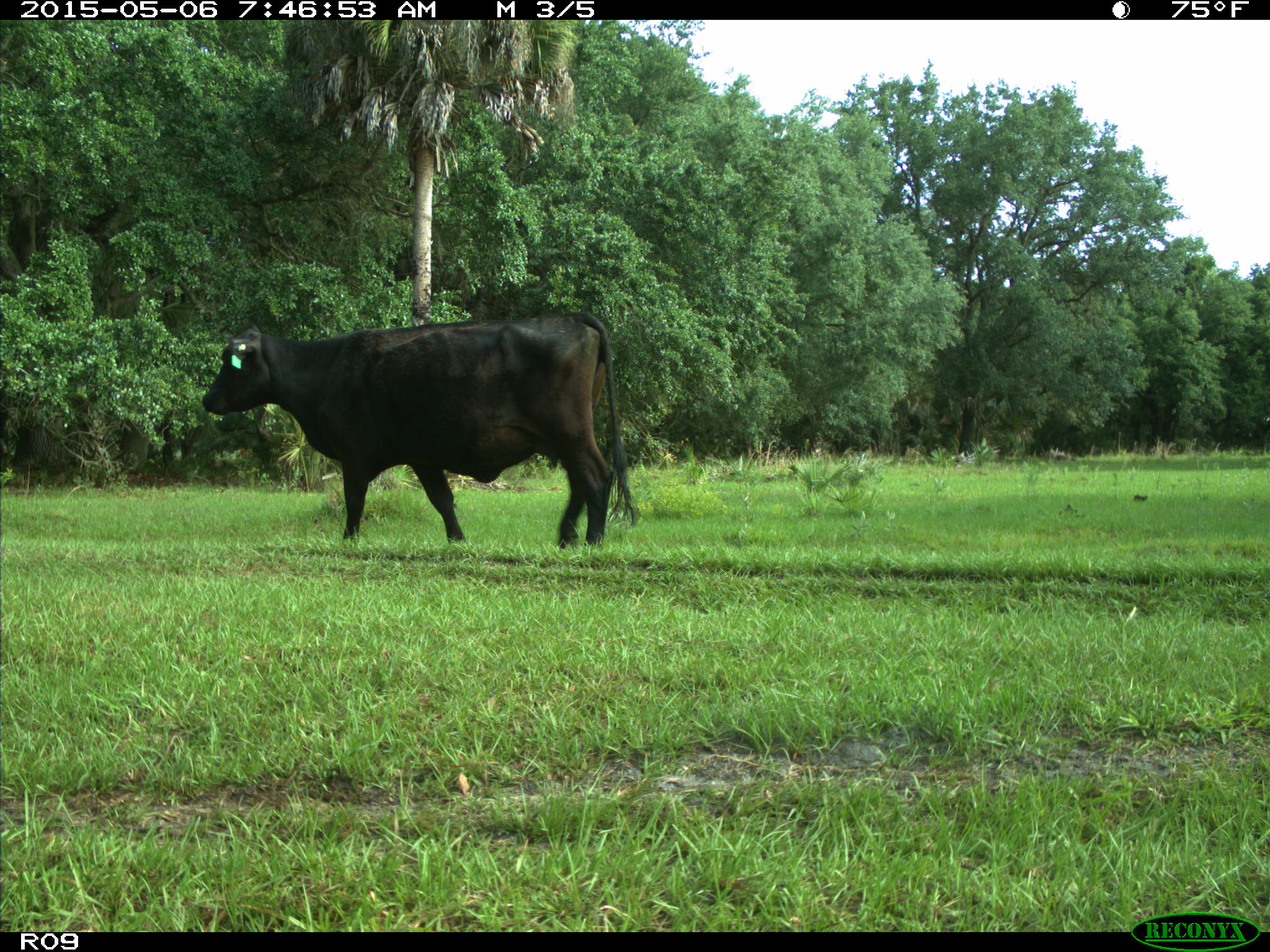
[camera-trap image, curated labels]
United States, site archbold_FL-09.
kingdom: Animalia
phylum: Chordata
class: Mammalia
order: Artiodactyla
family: Bovidae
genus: Bos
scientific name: Bos taurus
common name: domestic cow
Bos taurus (domestic cow).